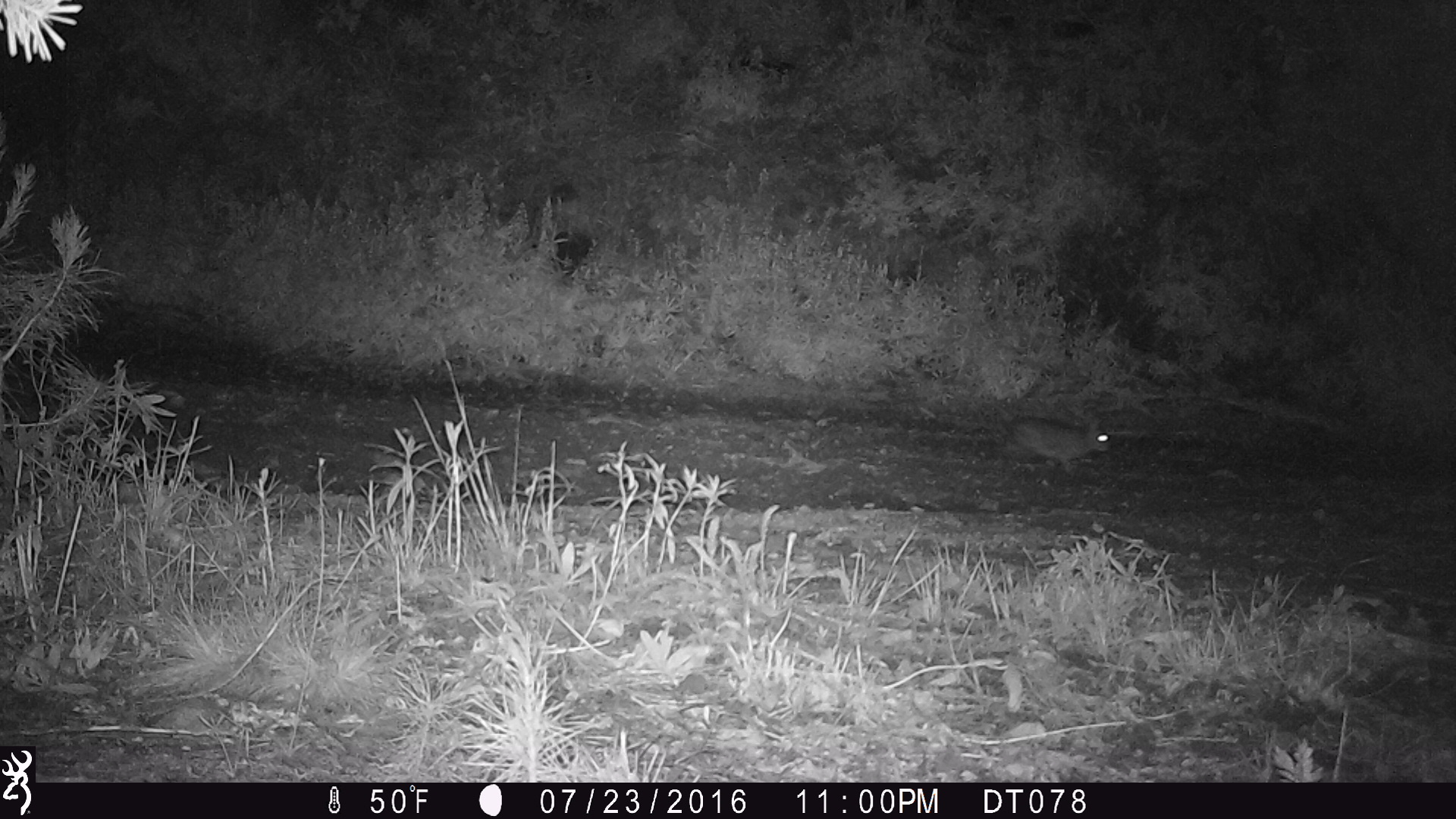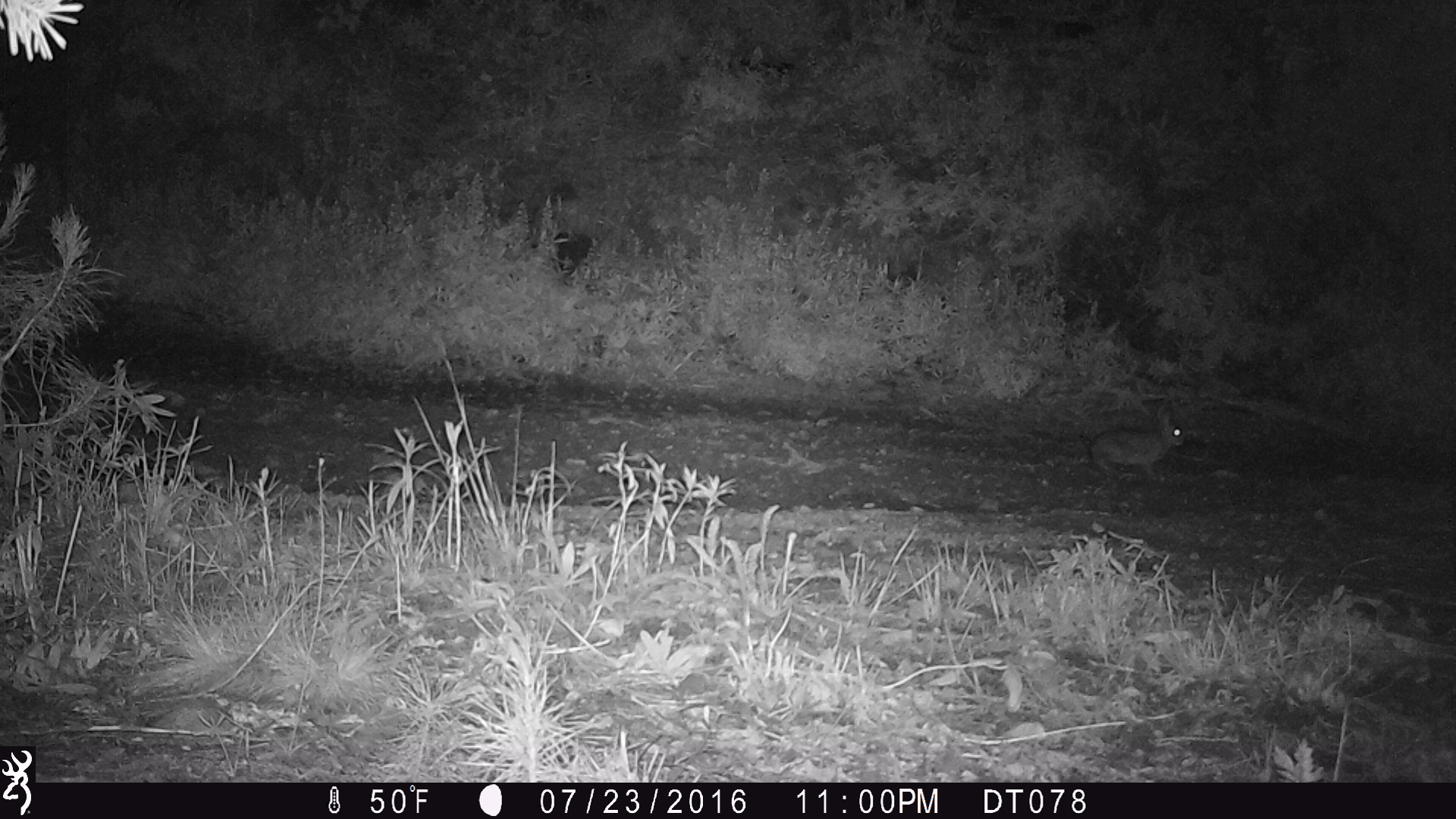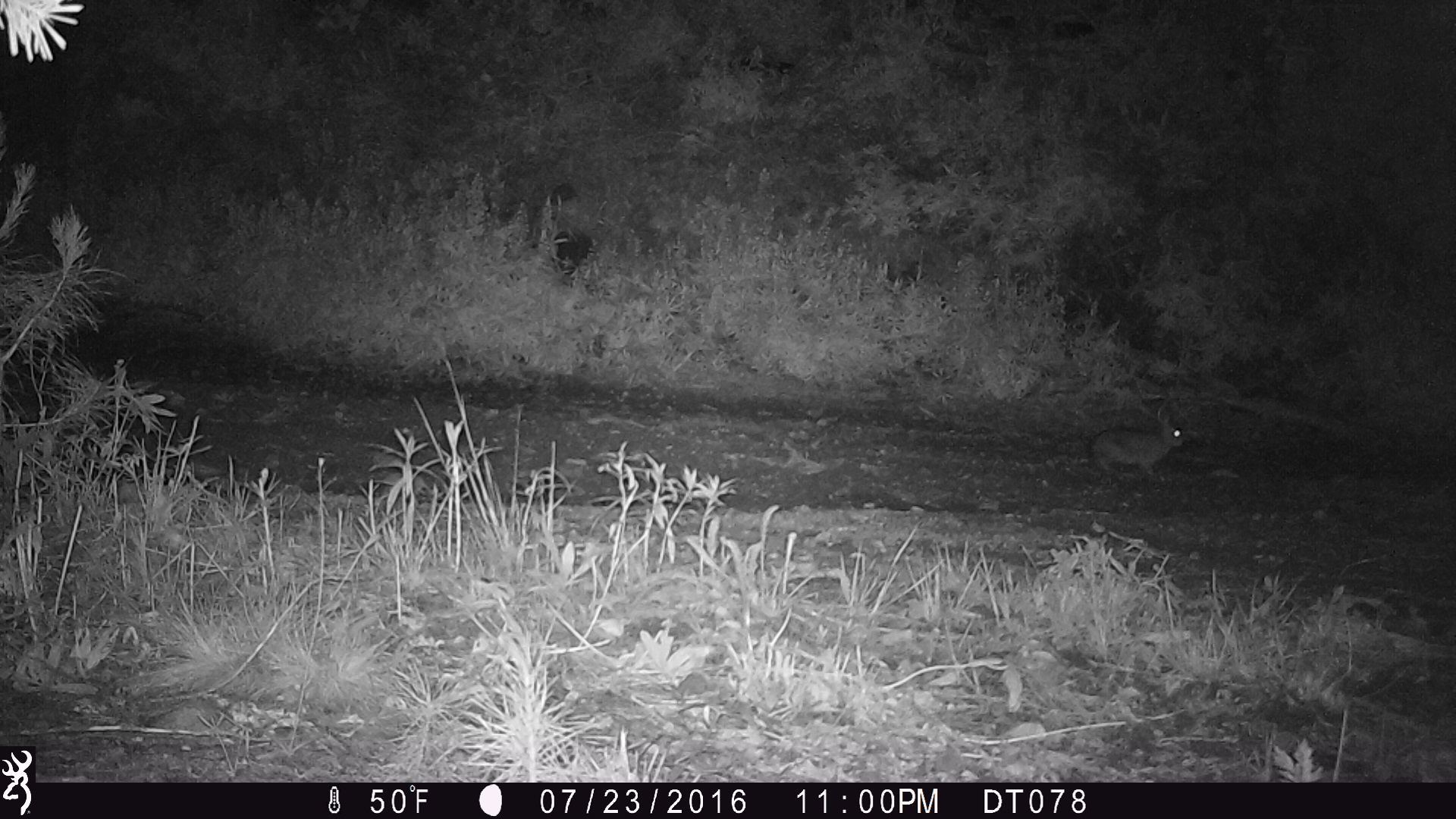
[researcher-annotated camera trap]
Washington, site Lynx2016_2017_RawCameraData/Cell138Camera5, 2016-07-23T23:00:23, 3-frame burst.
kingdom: Animalia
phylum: Chordata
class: Mammalia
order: Lagomorpha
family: Leporidae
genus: Lepus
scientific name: Lepus americanus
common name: snowshoe hare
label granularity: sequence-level